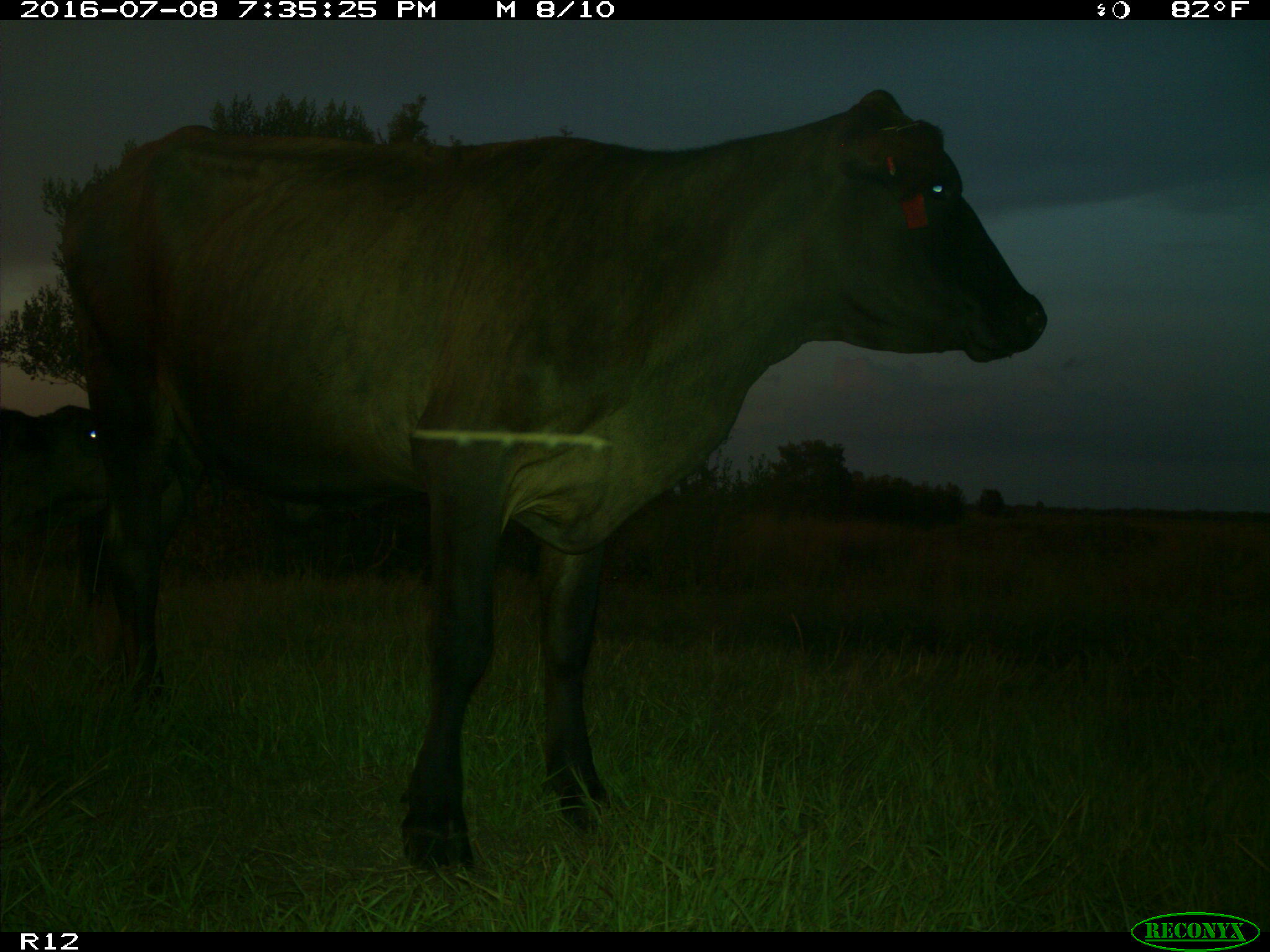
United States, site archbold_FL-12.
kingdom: Animalia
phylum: Chordata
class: Mammalia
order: Artiodactyla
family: Bovidae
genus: Bos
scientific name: Bos taurus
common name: domestic cow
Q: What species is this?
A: Bos taurus (domestic cow).